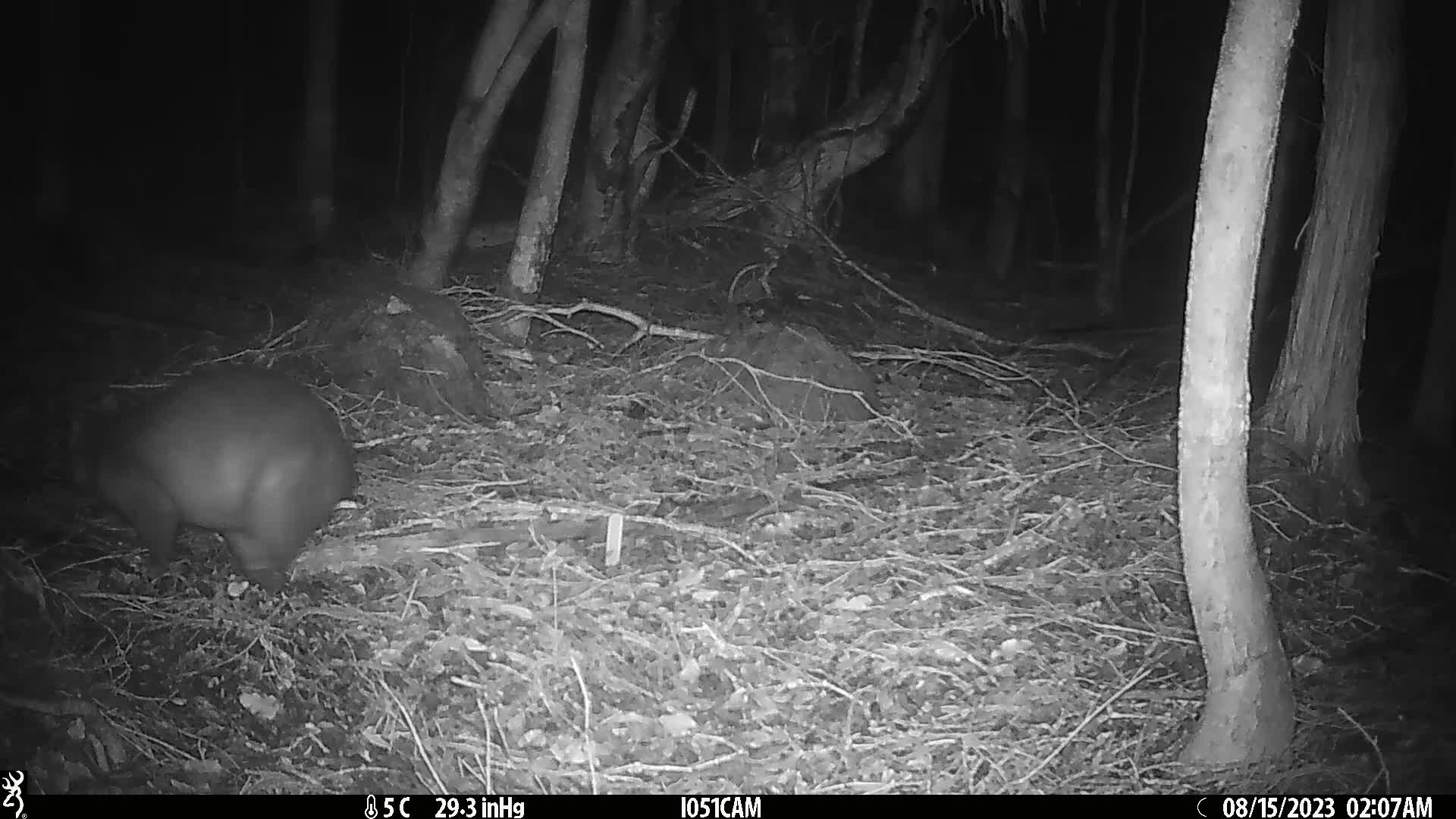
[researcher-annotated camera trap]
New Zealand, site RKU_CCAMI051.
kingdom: Animalia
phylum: Chordata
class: Mammalia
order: Diprotodontia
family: Phalangeridae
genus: Trichosurus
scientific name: Trichosurus vulpecula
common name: common brushtail possum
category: possum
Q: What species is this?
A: Possum (common brushtail possum) (Trichosurus vulpecula).